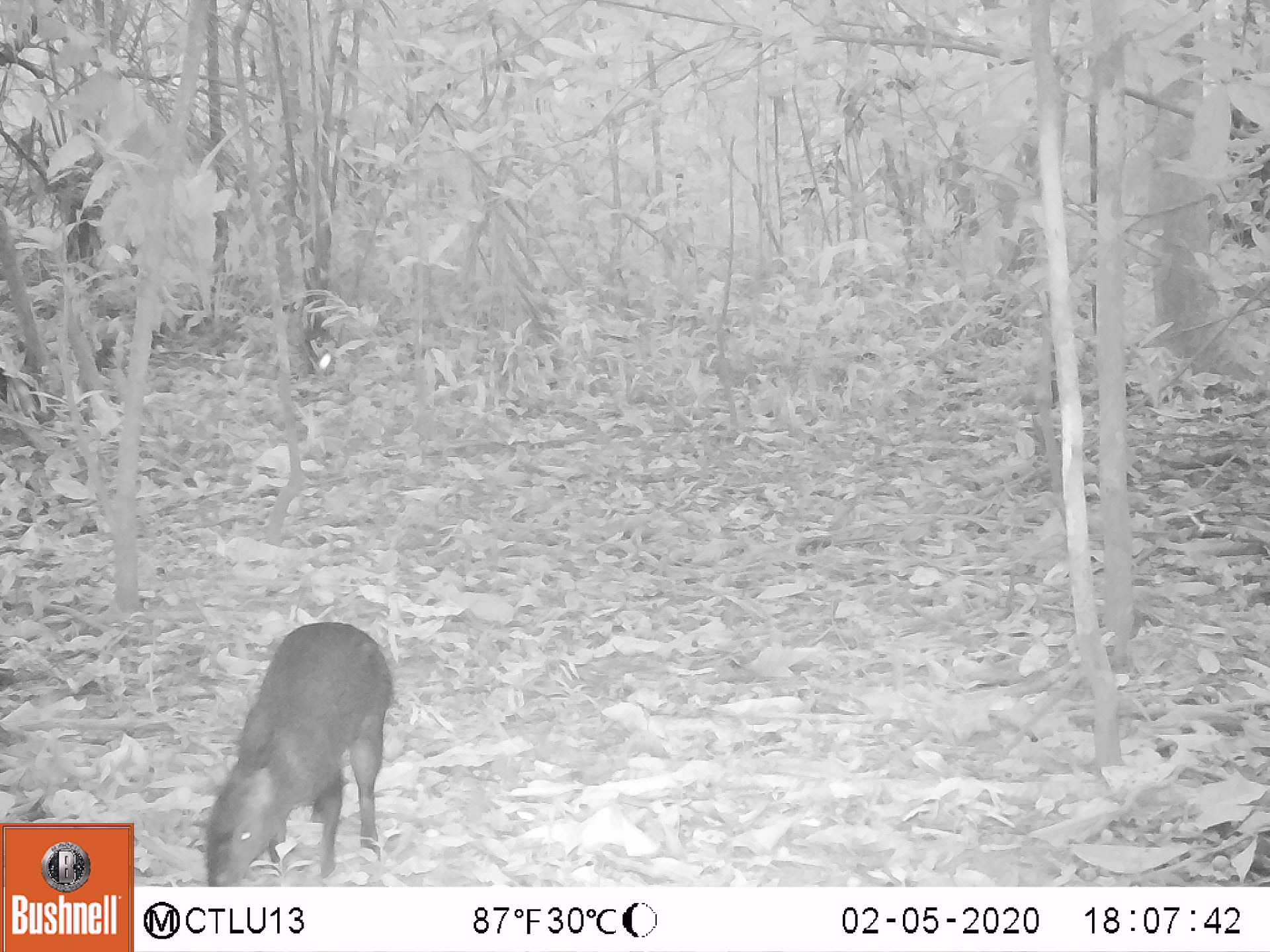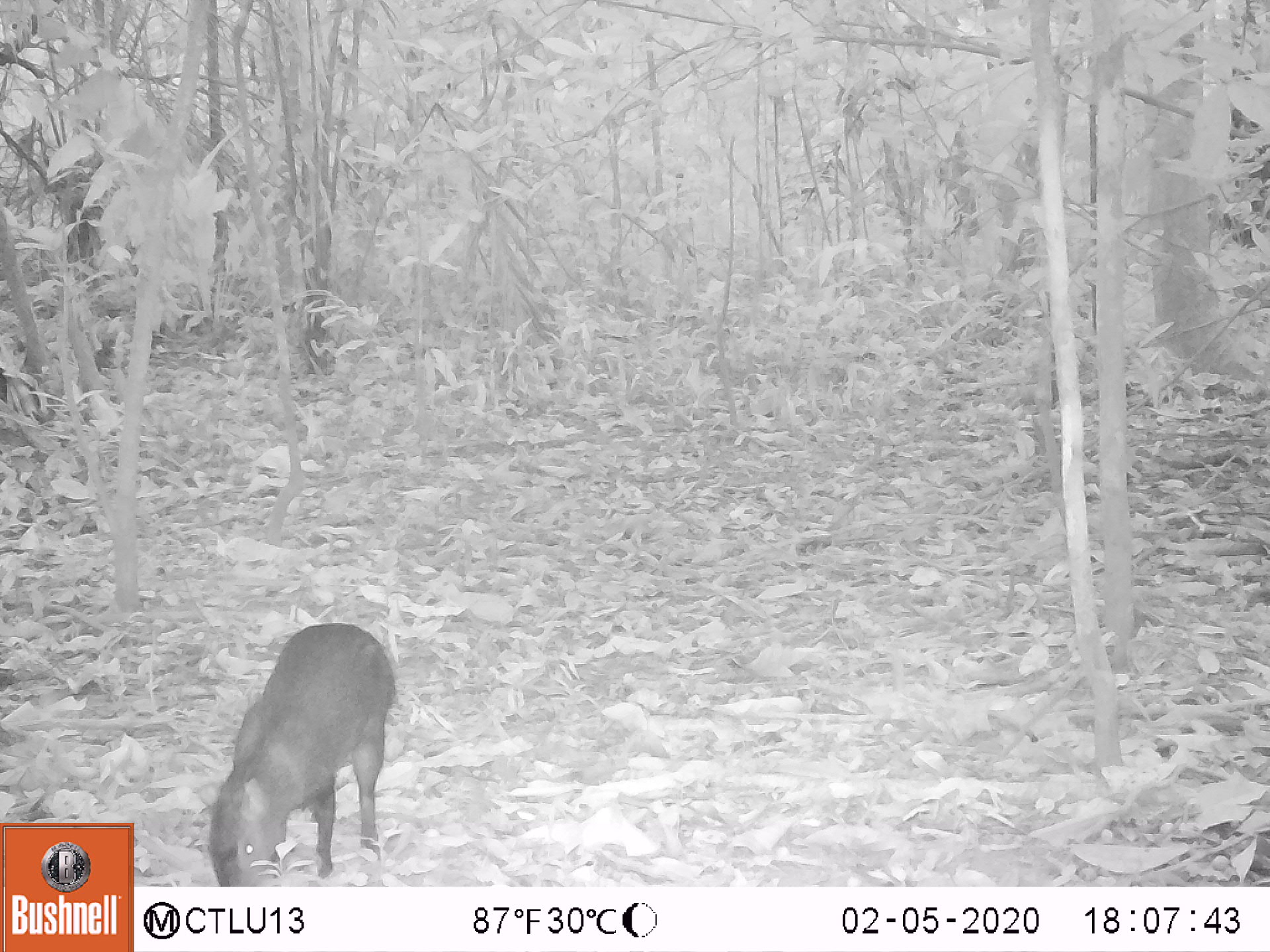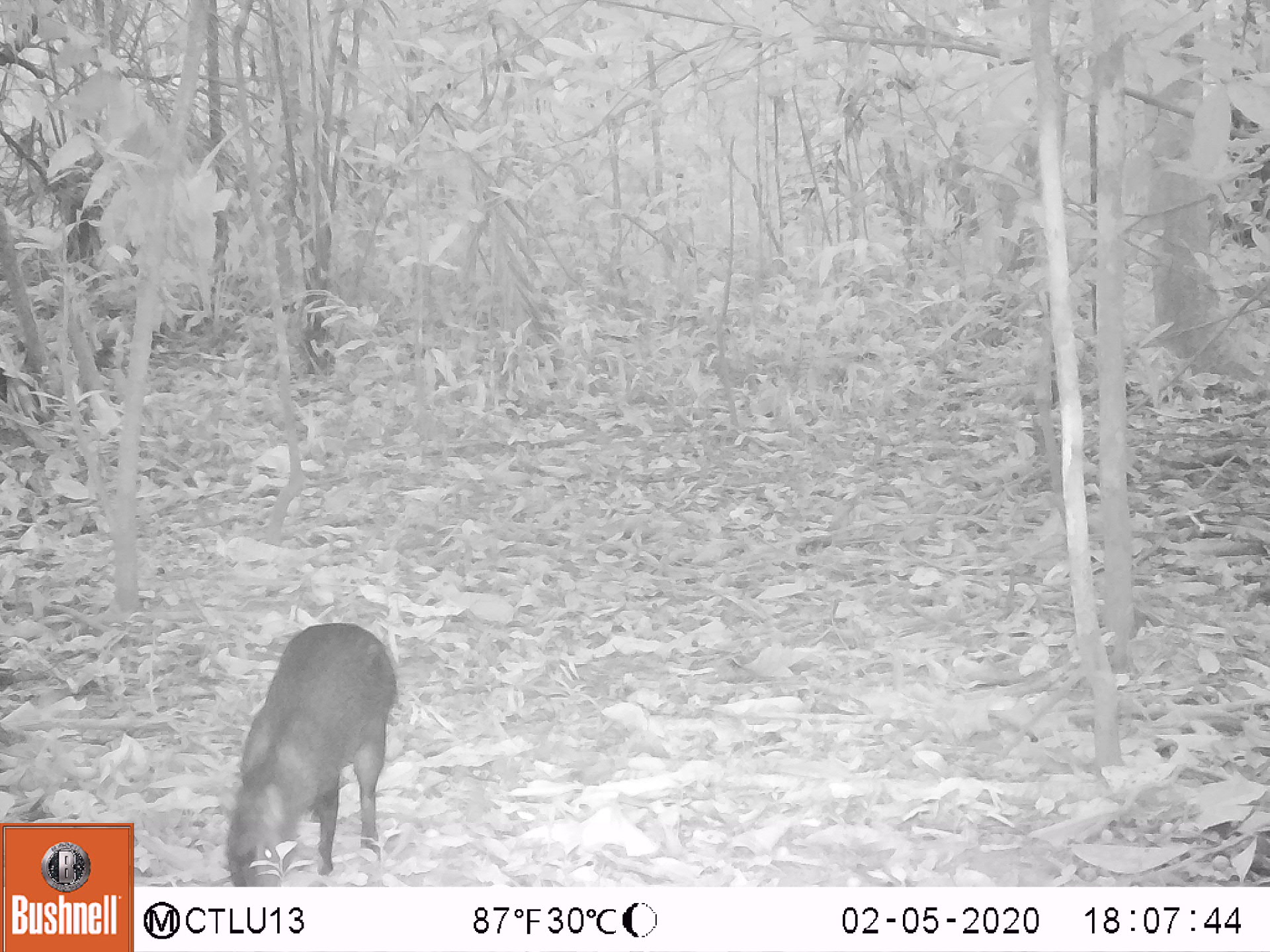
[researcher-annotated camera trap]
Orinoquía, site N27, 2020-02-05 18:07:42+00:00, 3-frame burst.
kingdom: Animalia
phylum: Chordata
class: Mammalia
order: Rodentia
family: Dasyproctidae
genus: Dasyprocta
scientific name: Dasyprocta fuliginosa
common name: black agouti